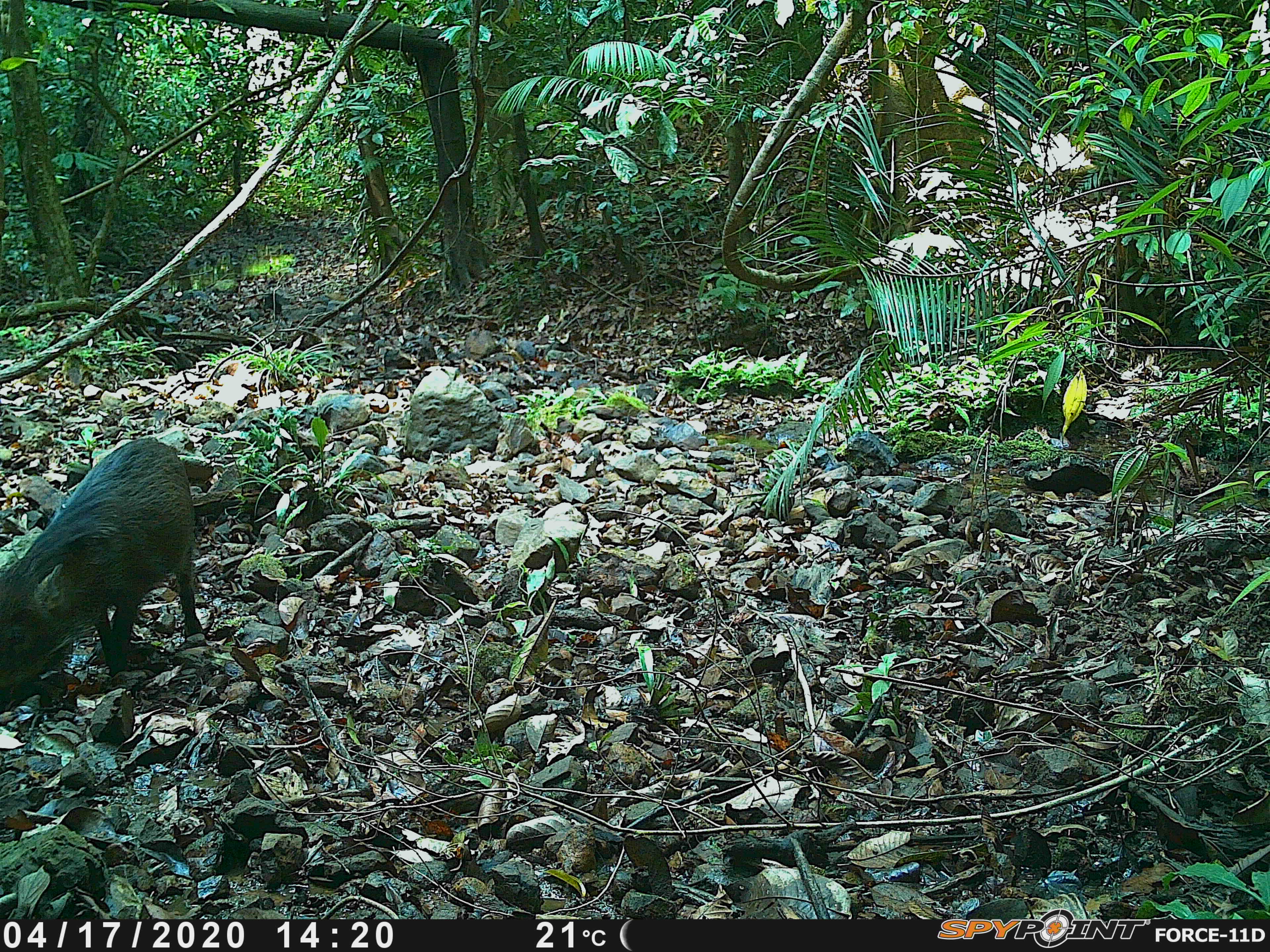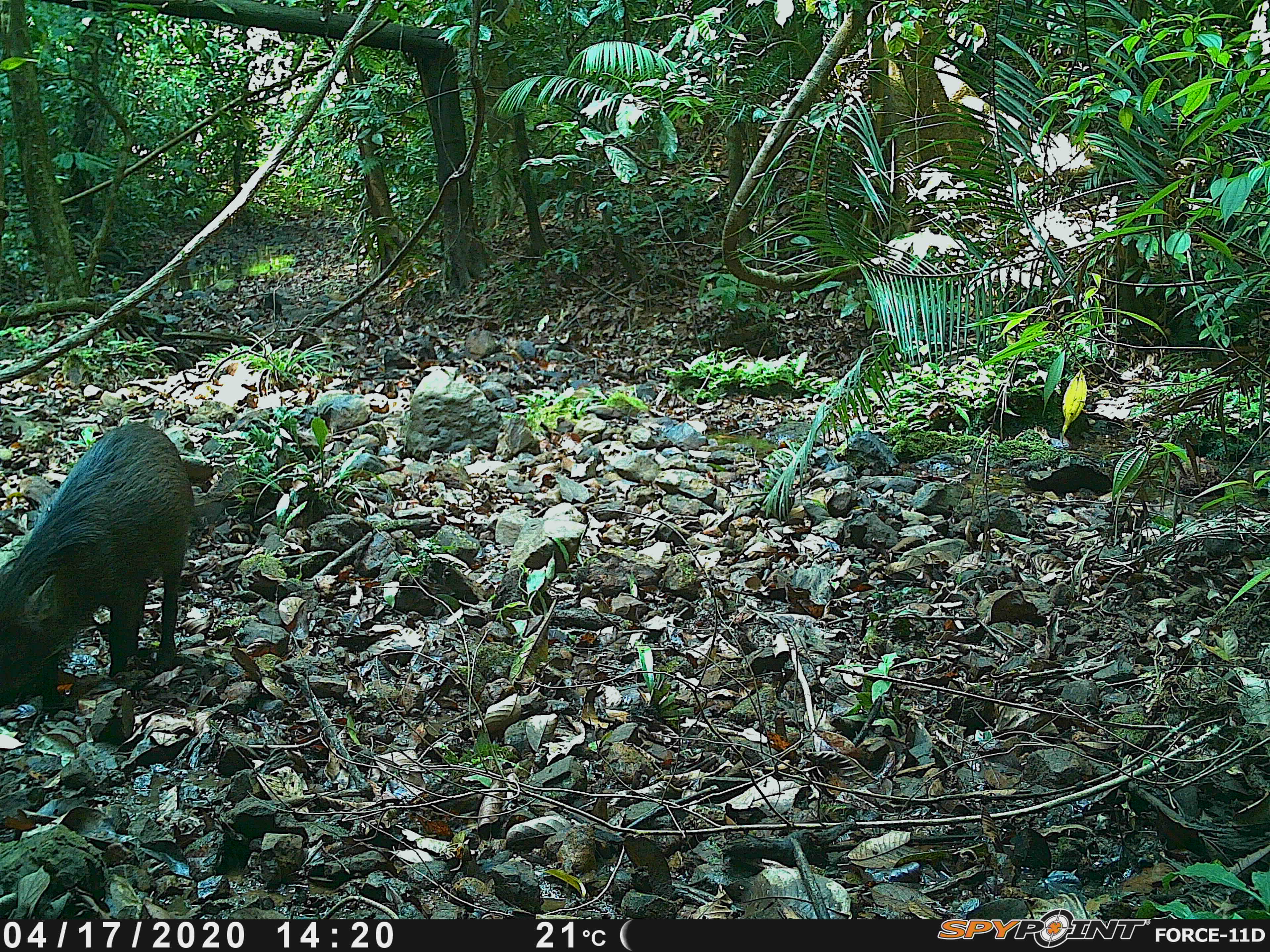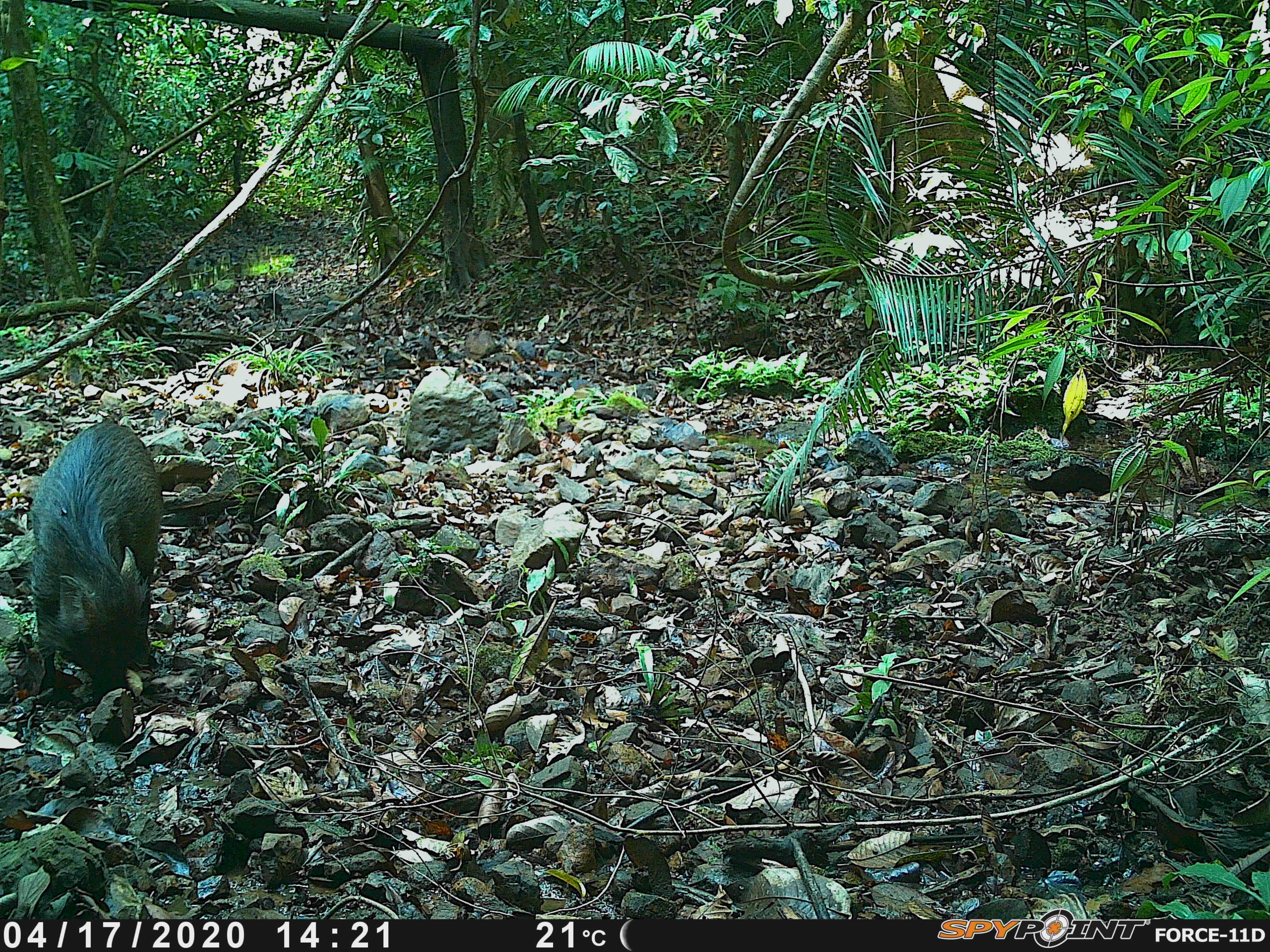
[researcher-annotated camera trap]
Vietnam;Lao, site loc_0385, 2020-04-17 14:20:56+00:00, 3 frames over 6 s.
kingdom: Animalia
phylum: Chordata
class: Mammalia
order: Artiodactyla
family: Suidae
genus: Sus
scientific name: Sus scrofa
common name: eurasian wild pig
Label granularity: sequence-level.